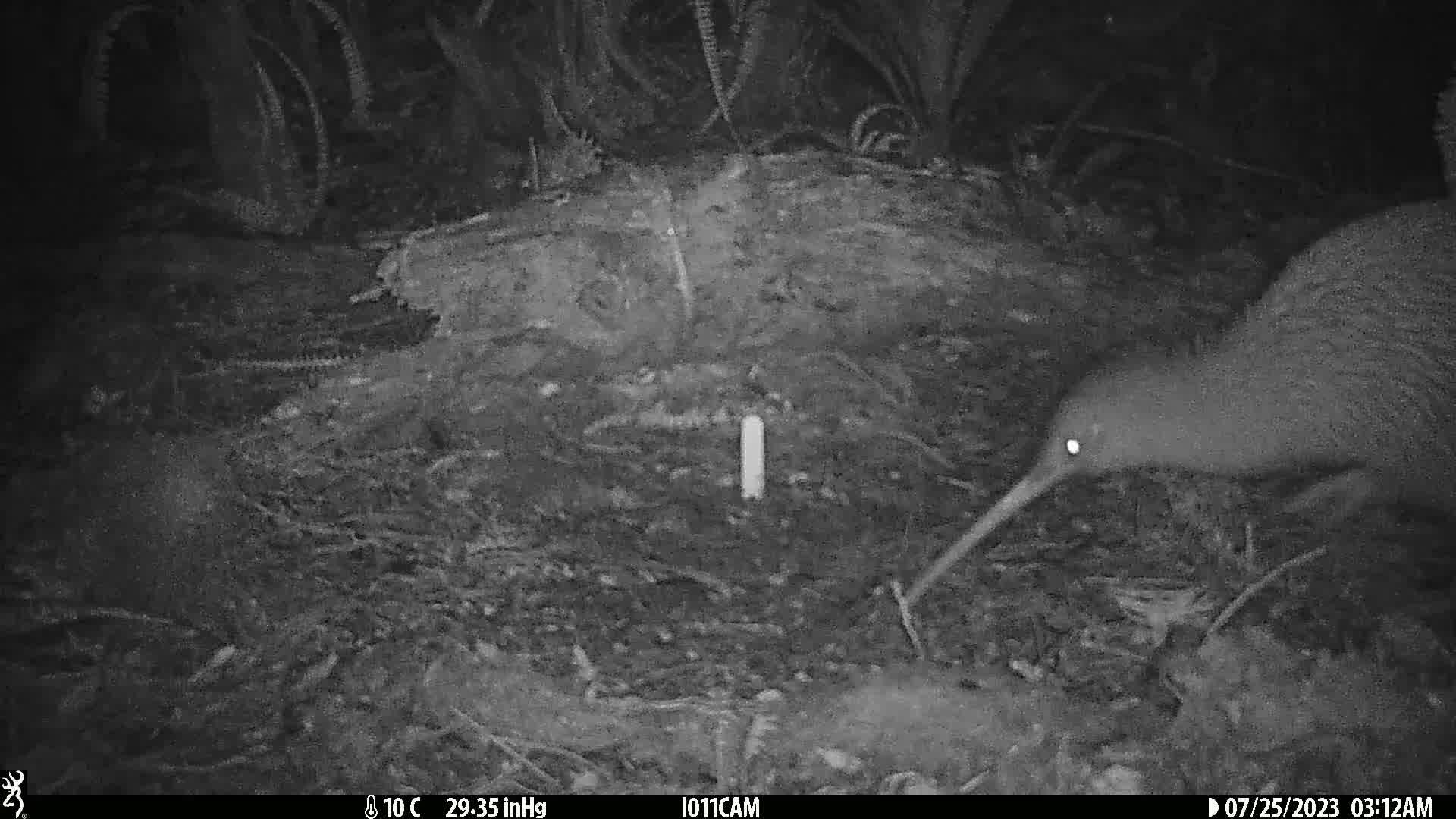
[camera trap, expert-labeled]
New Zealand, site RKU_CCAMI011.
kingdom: Animalia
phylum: Chordata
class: Aves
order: Apterygiformes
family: Apterygidae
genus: Apteryx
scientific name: Apteryx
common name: kiwi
Kiwi (Apteryx).